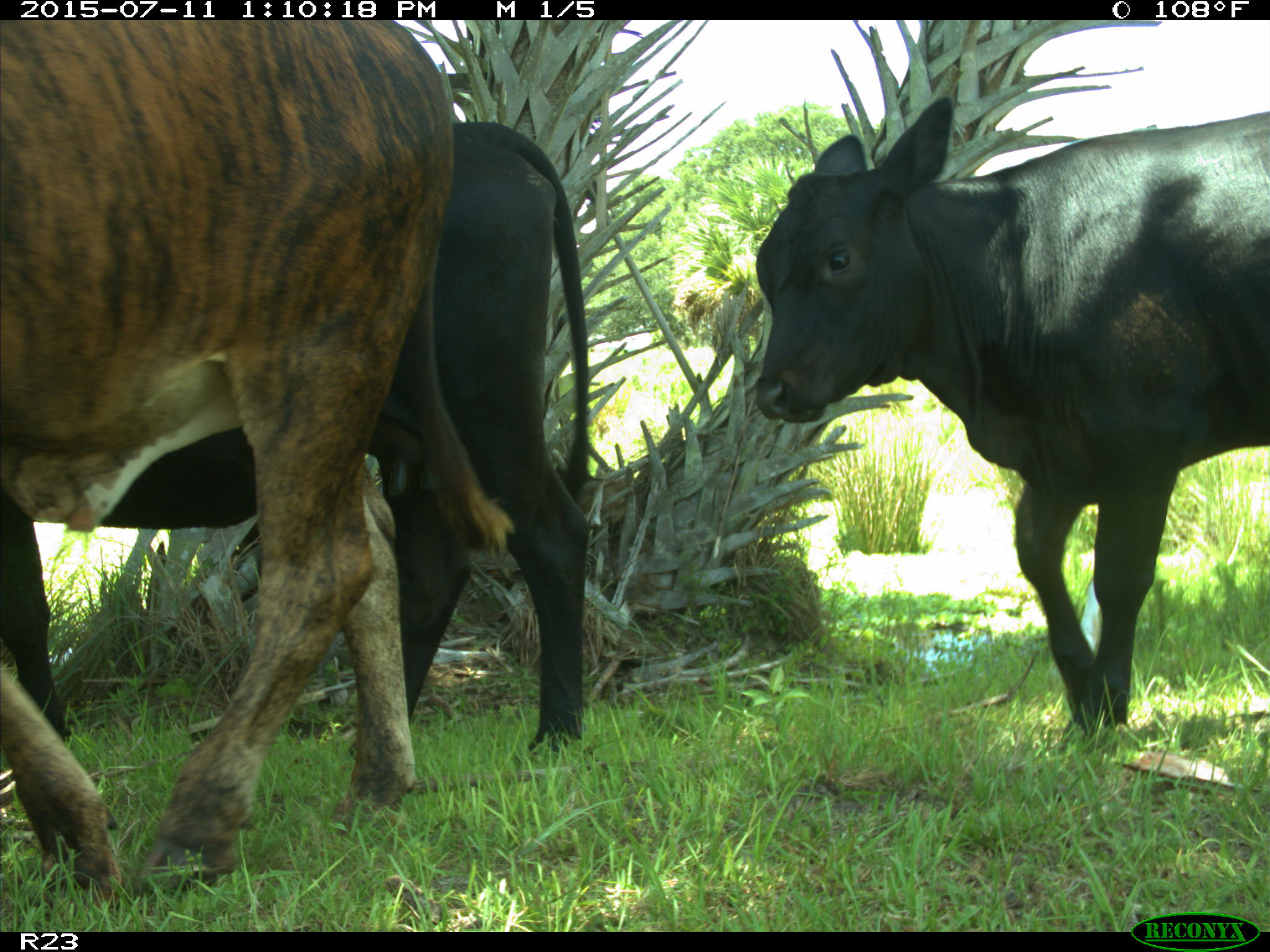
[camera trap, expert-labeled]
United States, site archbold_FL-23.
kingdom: Animalia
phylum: Chordata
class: Mammalia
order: Artiodactyla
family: Bovidae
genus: Bos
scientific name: Bos taurus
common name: domestic cow